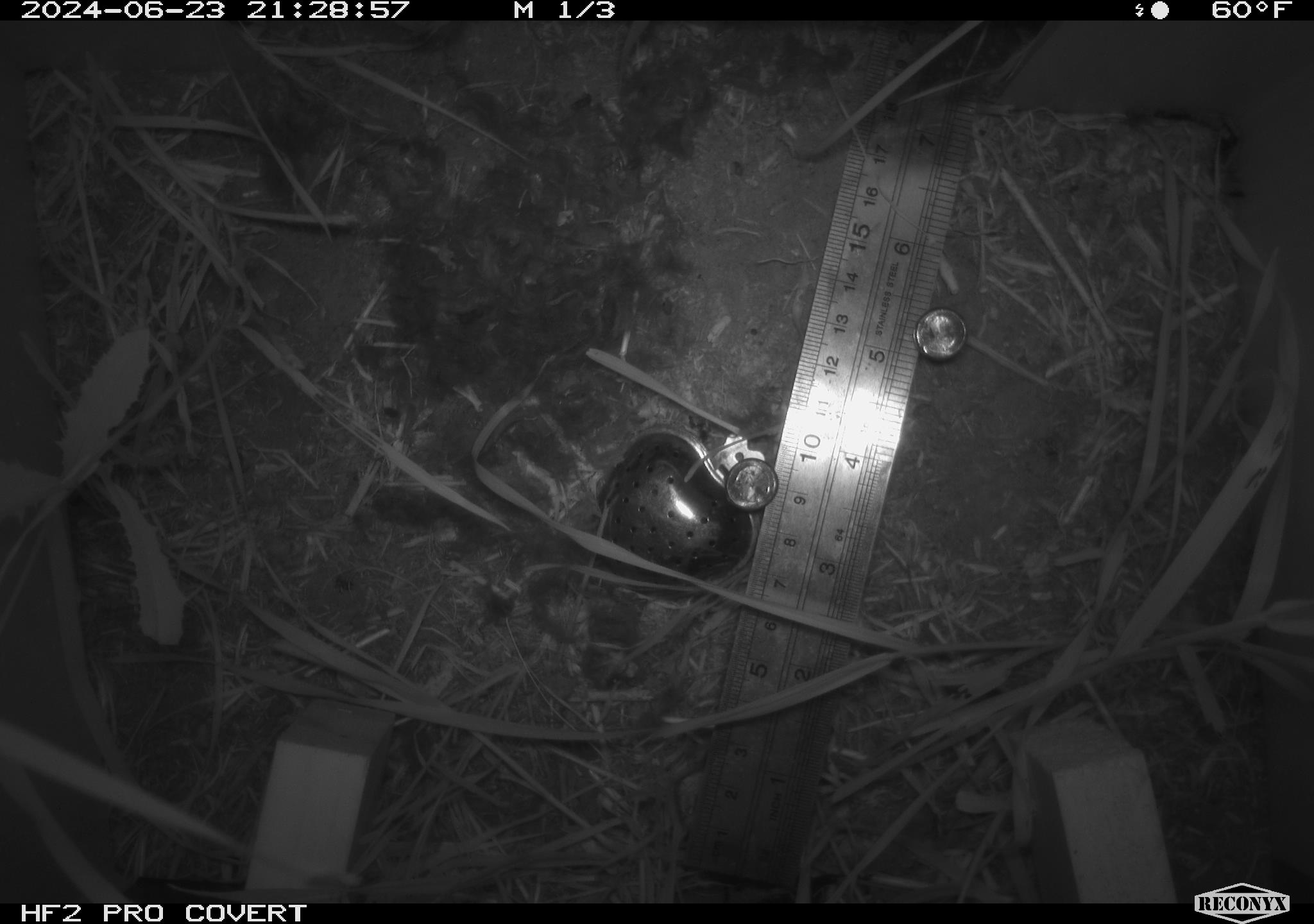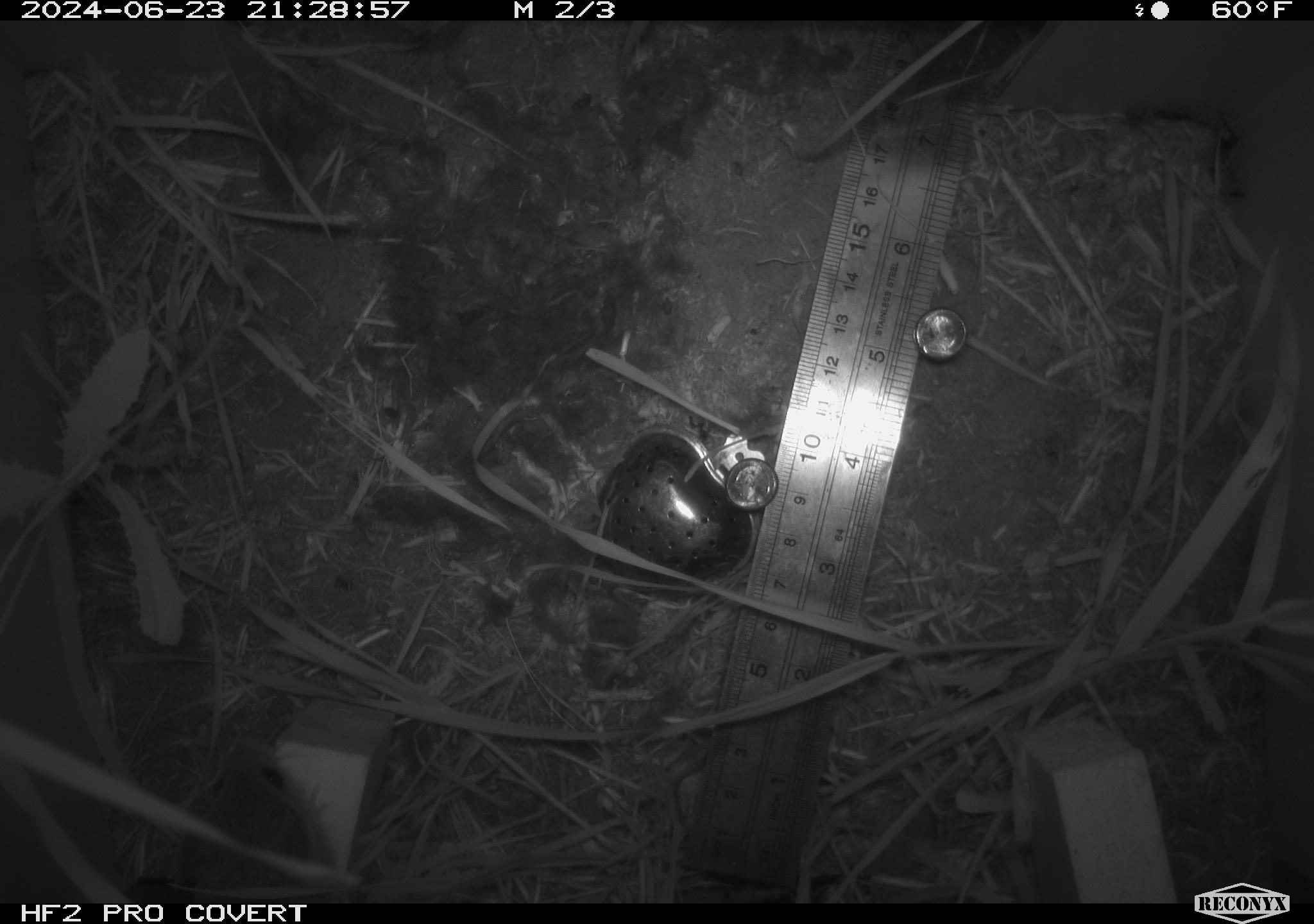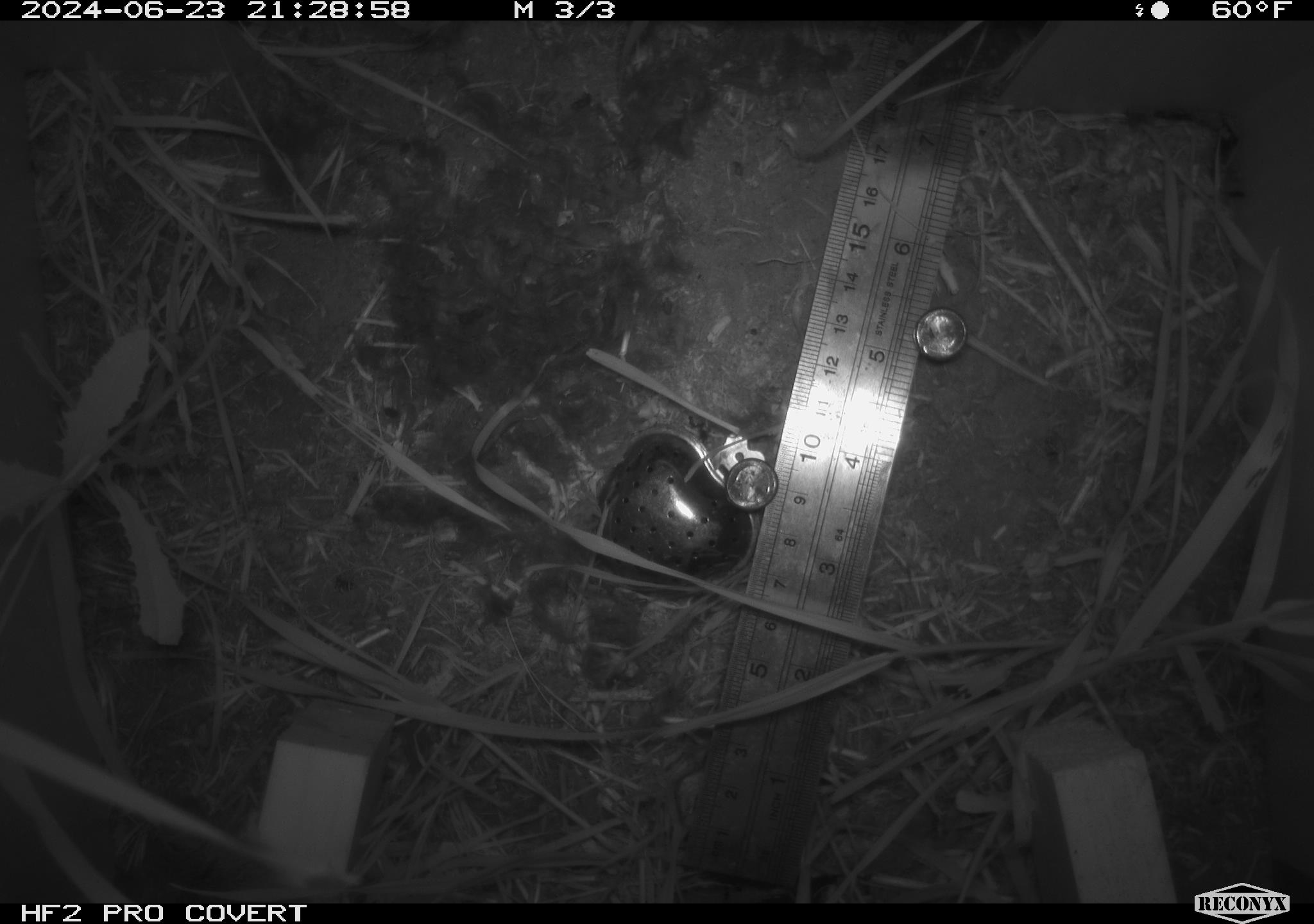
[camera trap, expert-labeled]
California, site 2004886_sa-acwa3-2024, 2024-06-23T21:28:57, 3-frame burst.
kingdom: Animalia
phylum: Chordata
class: Mammalia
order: Rodentia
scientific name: Rodentia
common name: mouse species